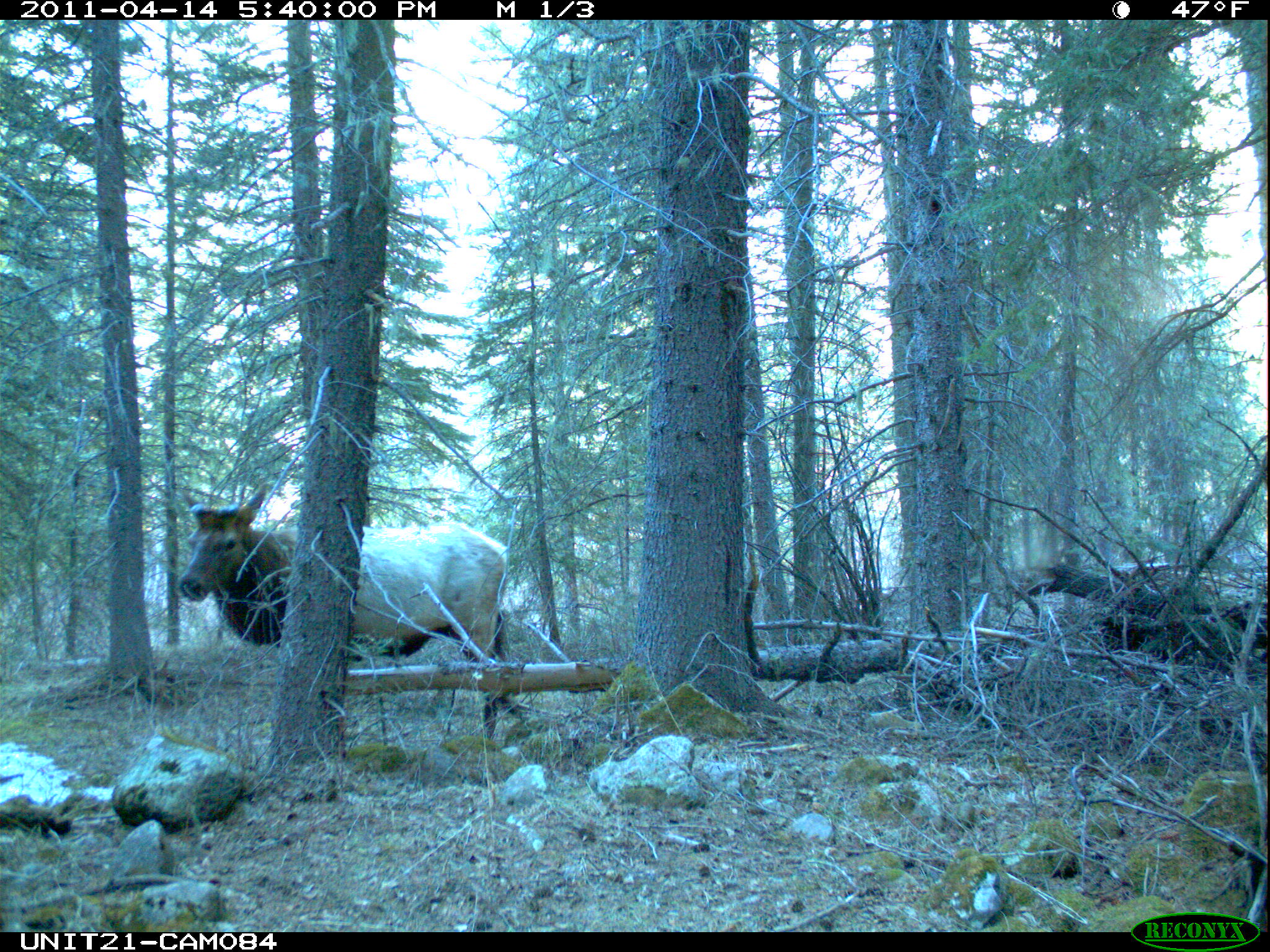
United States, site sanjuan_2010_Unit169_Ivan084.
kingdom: Animalia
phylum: Chordata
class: Mammalia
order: Artiodactyla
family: Cervidae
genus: Cervus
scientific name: Cervus elaphus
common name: red deer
Cervus elaphus (red deer).